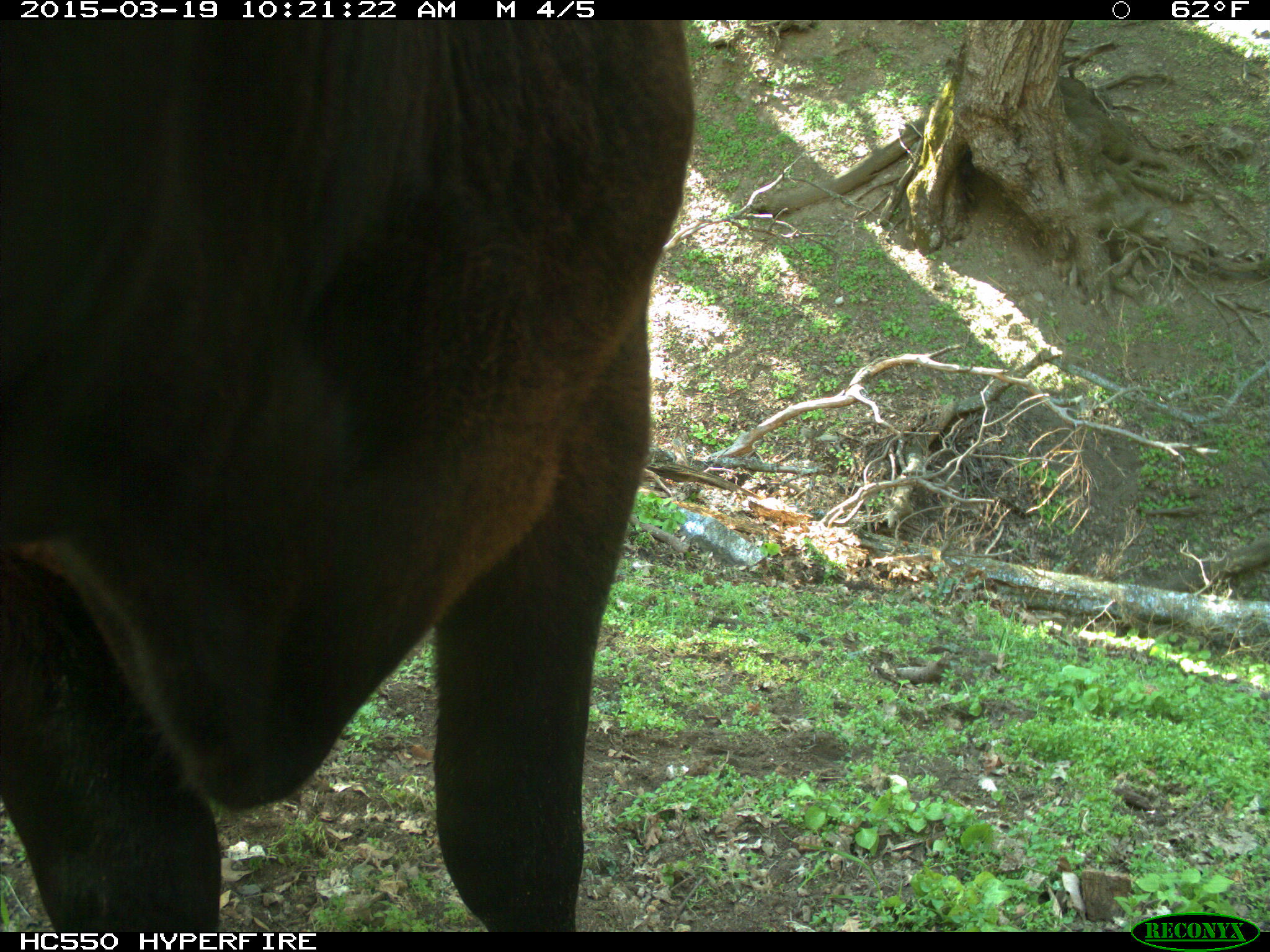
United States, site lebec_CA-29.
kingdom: Animalia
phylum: Chordata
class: Mammalia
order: Artiodactyla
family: Bovidae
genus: Bos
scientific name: Bos taurus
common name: domestic cow